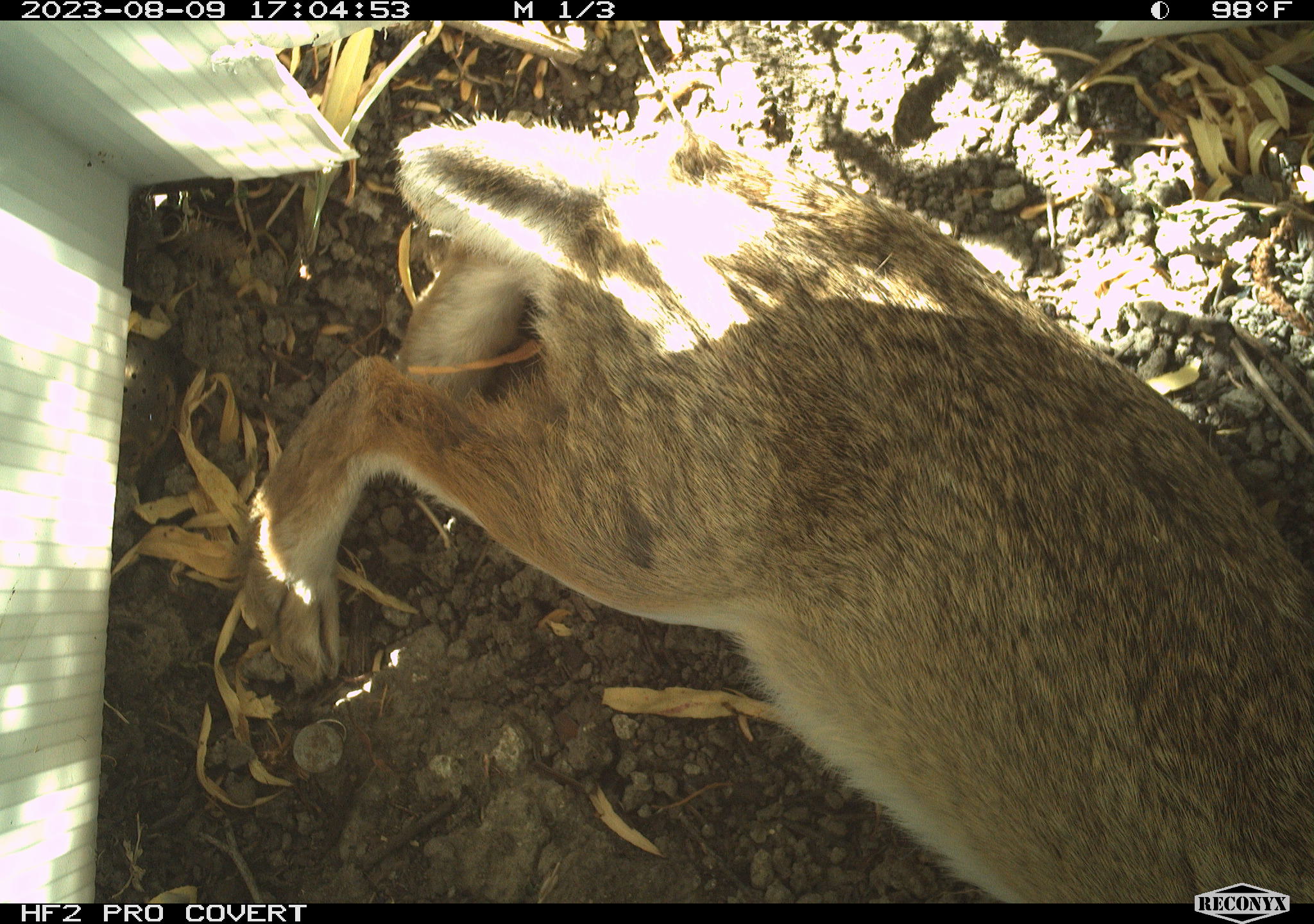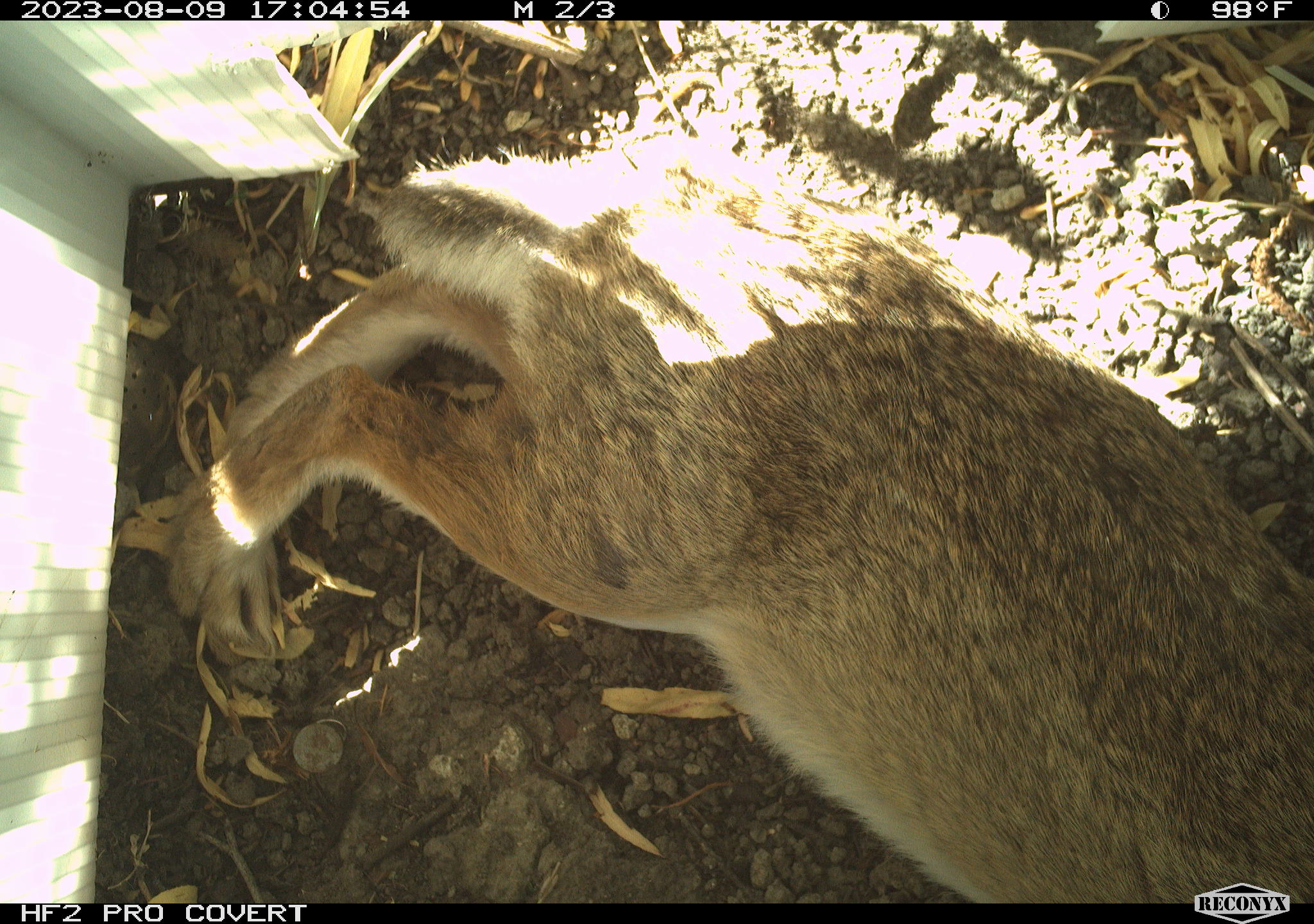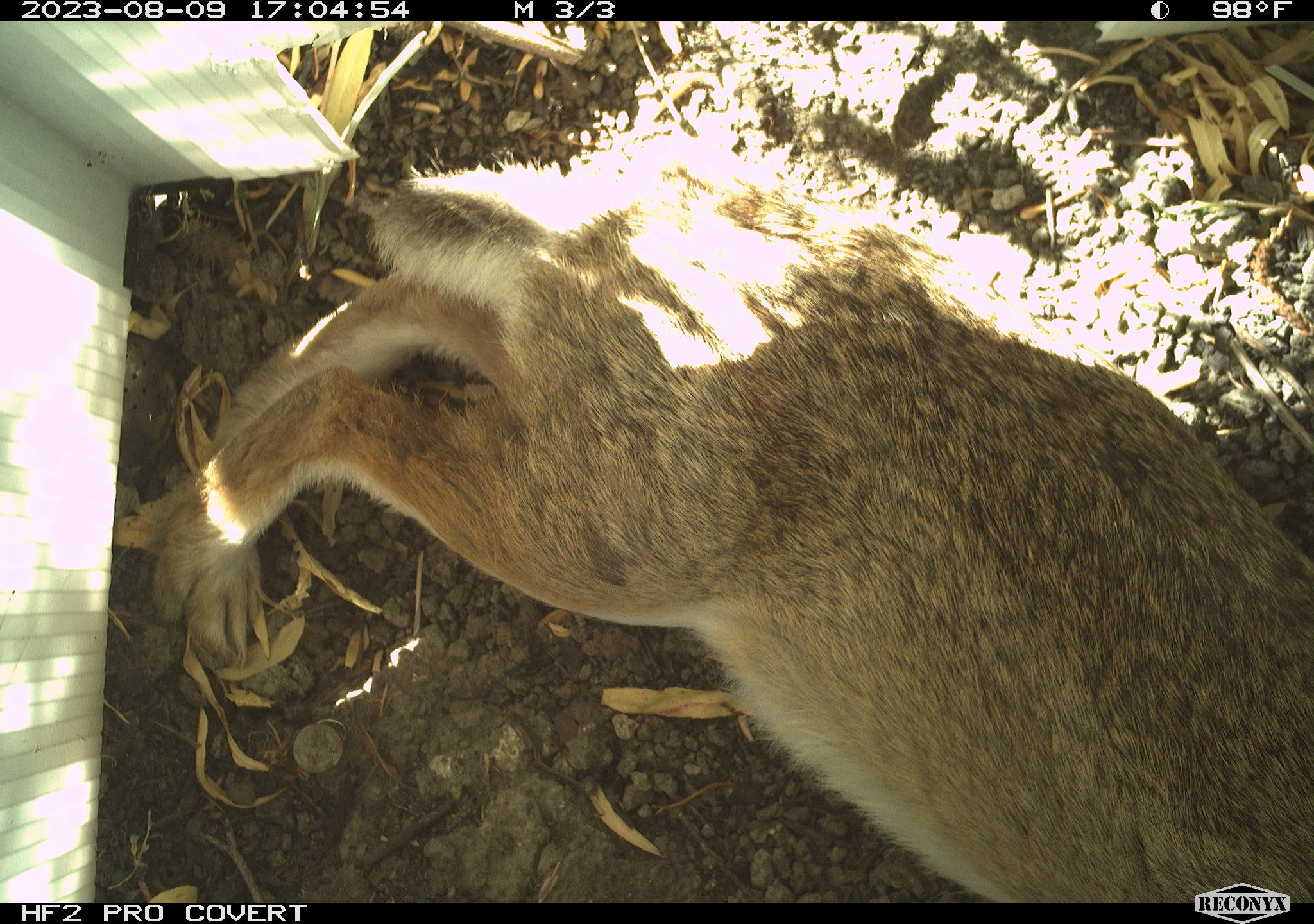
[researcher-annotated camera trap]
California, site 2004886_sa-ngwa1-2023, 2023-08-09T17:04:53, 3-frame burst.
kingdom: Animalia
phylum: Chordata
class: Mammalia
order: Lagomorpha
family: Leporidae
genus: Sylvilagus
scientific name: Sylvilagus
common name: cottontail rabbits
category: sylvilagus species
Sylvilagus species (cottontail rabbits) (Sylvilagus).